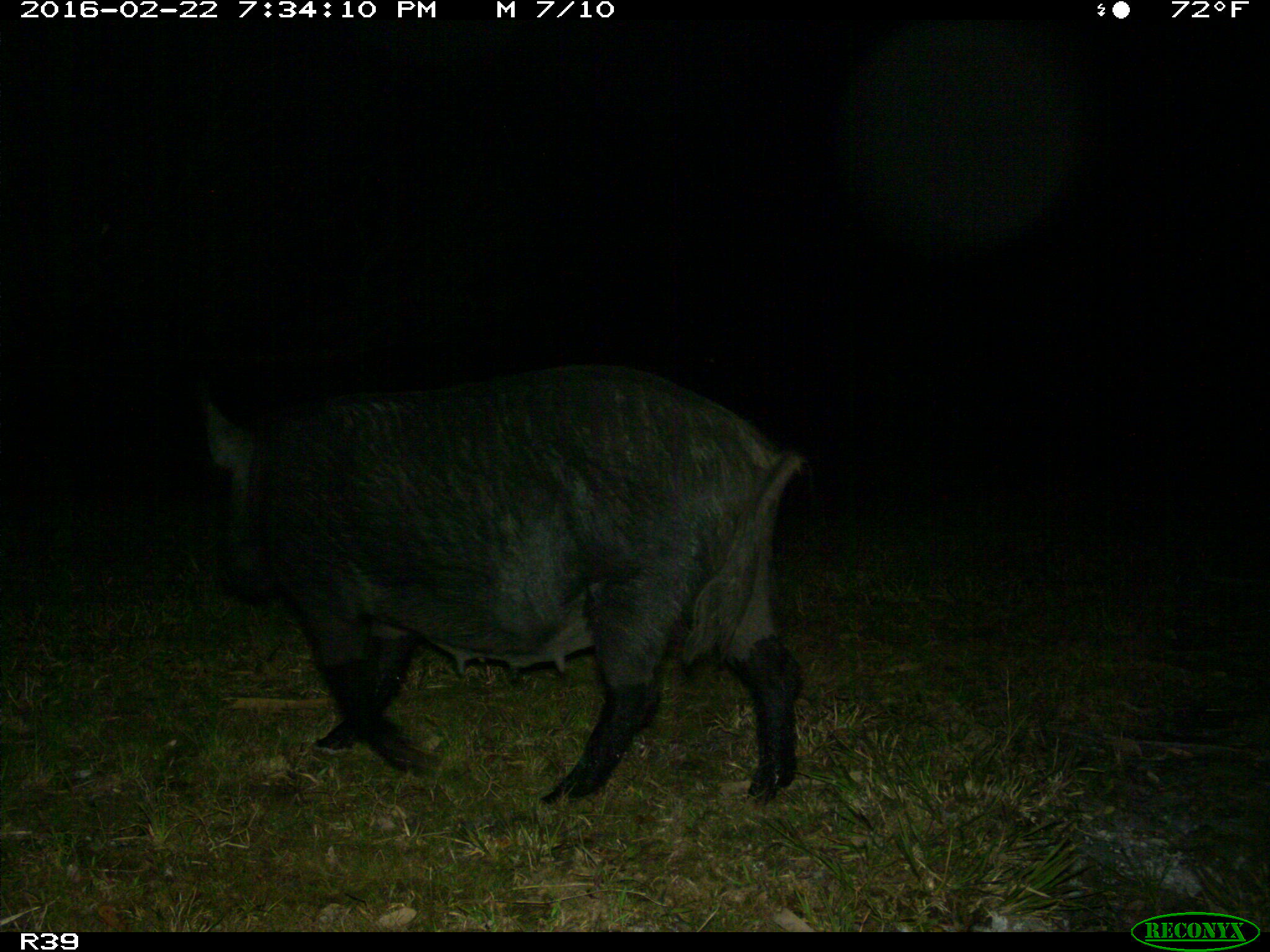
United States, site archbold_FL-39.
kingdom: Animalia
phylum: Chordata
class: Mammalia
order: Artiodactyla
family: Suidae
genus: Sus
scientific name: Sus scrofa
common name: wild boar